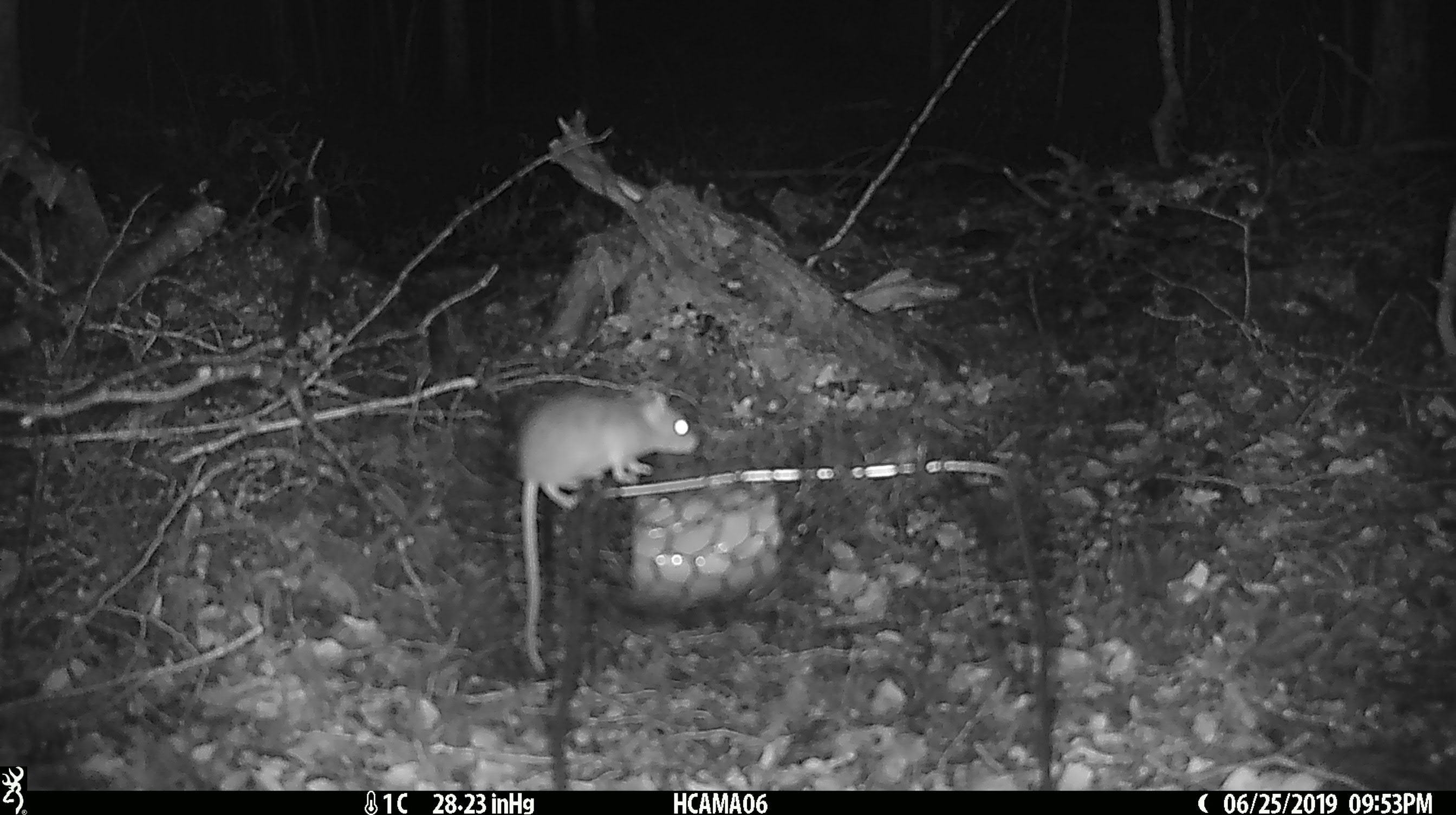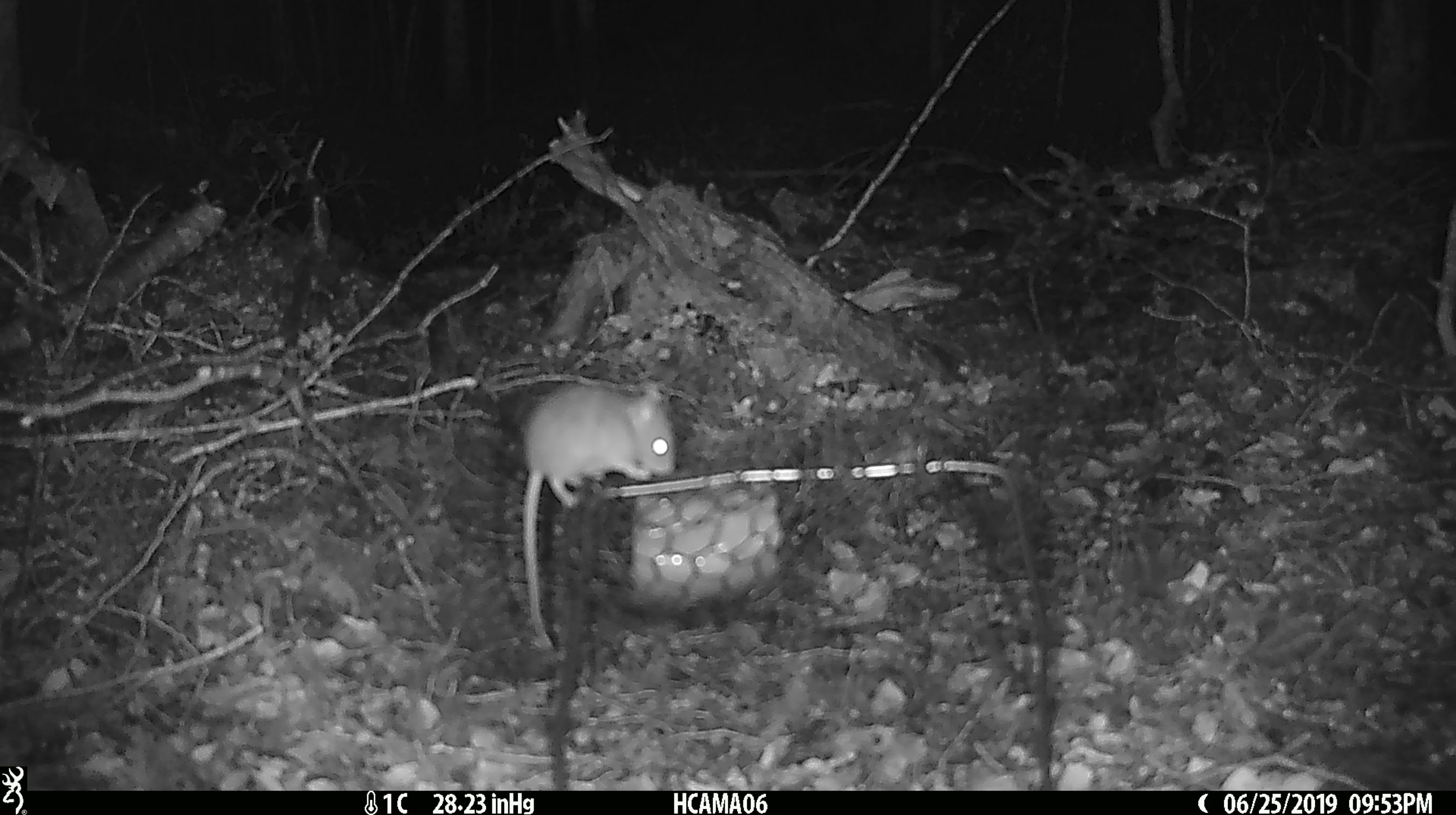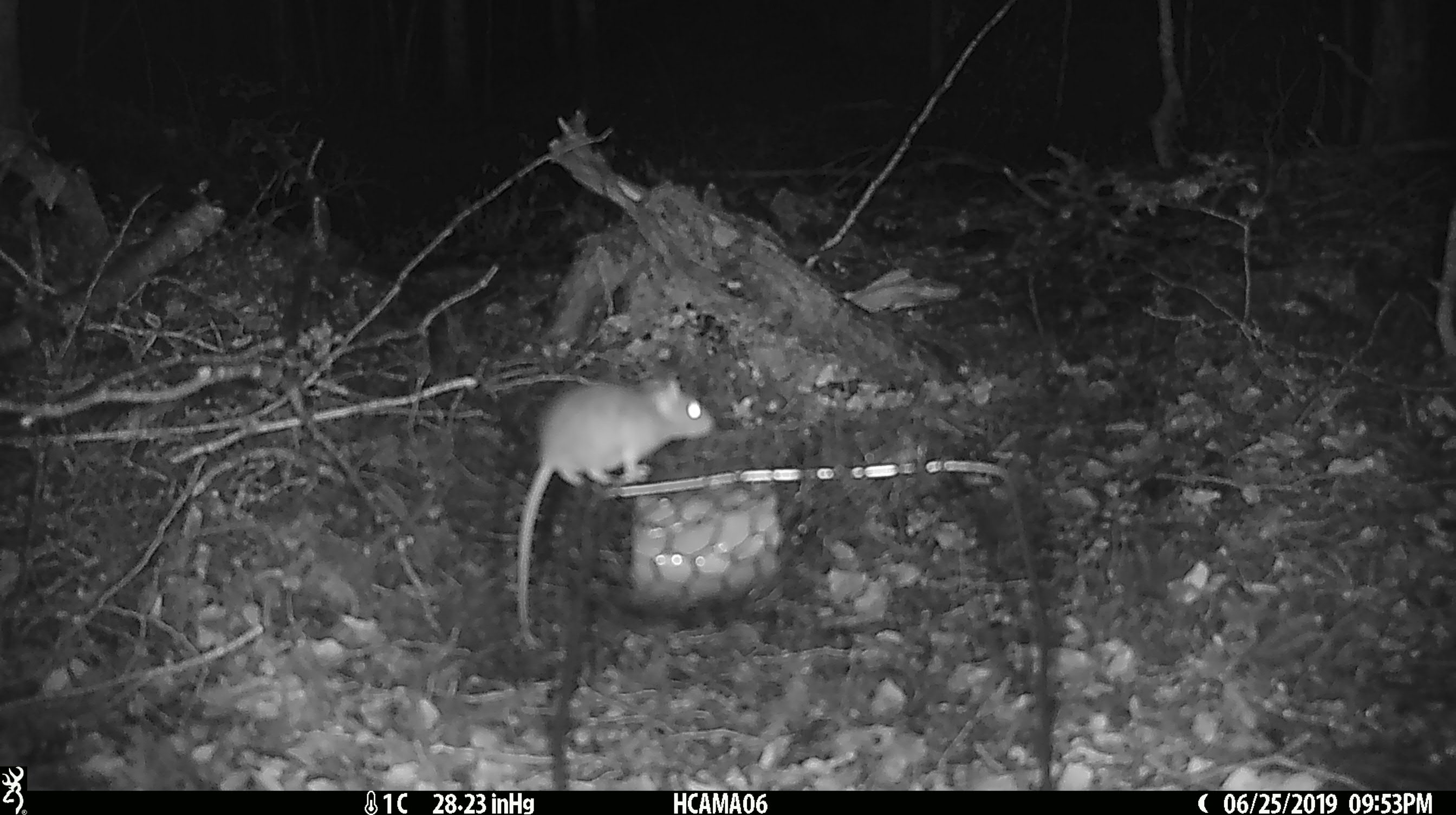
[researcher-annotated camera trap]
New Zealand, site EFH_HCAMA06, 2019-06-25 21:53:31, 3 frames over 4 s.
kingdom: Animalia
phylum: Chordata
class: Mammalia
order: Rodentia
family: Muridae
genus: Mus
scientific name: Mus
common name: mouse